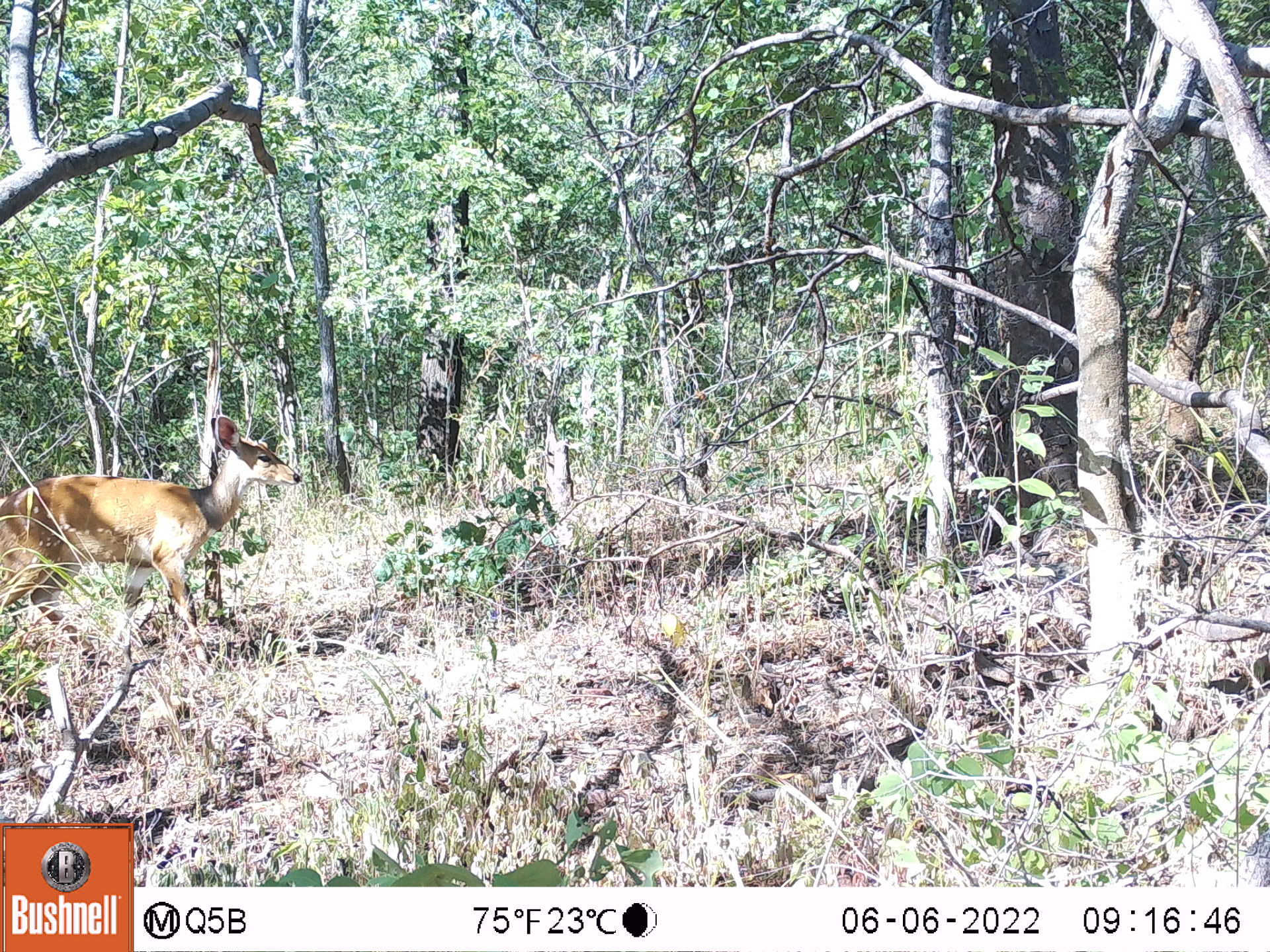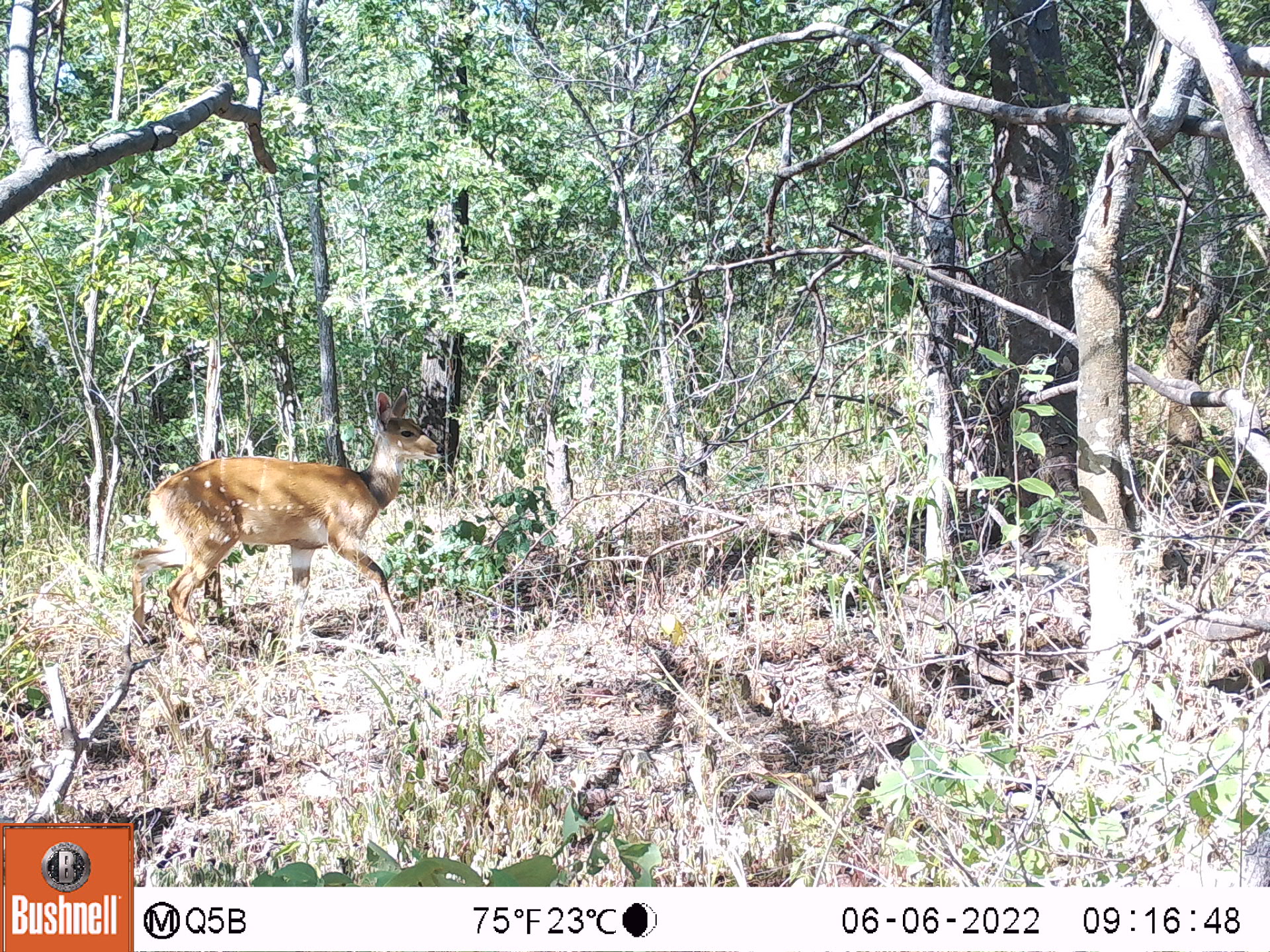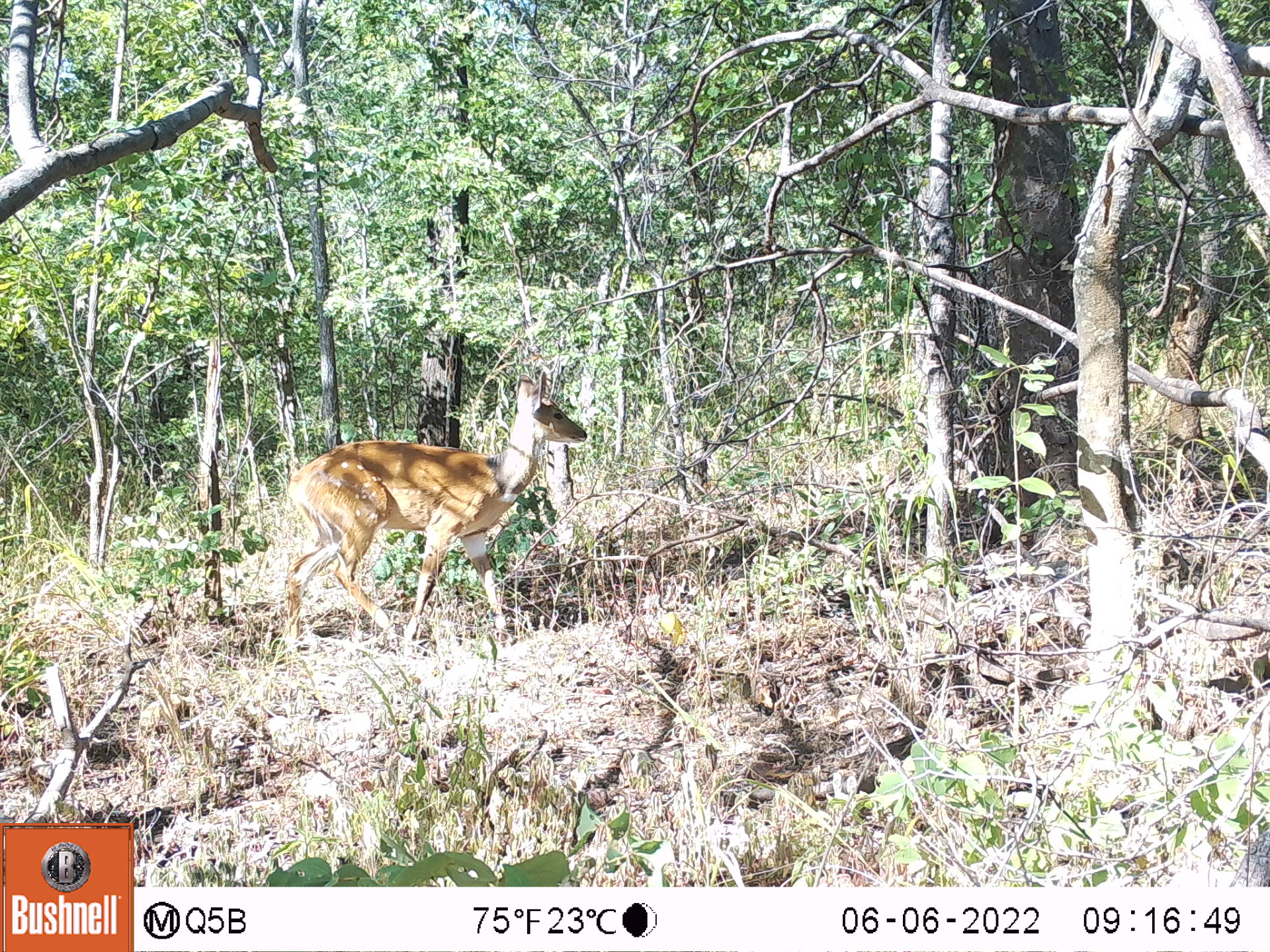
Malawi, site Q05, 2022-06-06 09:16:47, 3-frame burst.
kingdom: Animalia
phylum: Chordata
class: Mammalia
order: Artiodactyla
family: Bovidae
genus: Tragelaphus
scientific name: Tragelaphus sylvaticus sylvaticus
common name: cape bushbuck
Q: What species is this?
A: Cape bushbuck (Tragelaphus sylvaticus sylvaticus).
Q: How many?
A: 1.